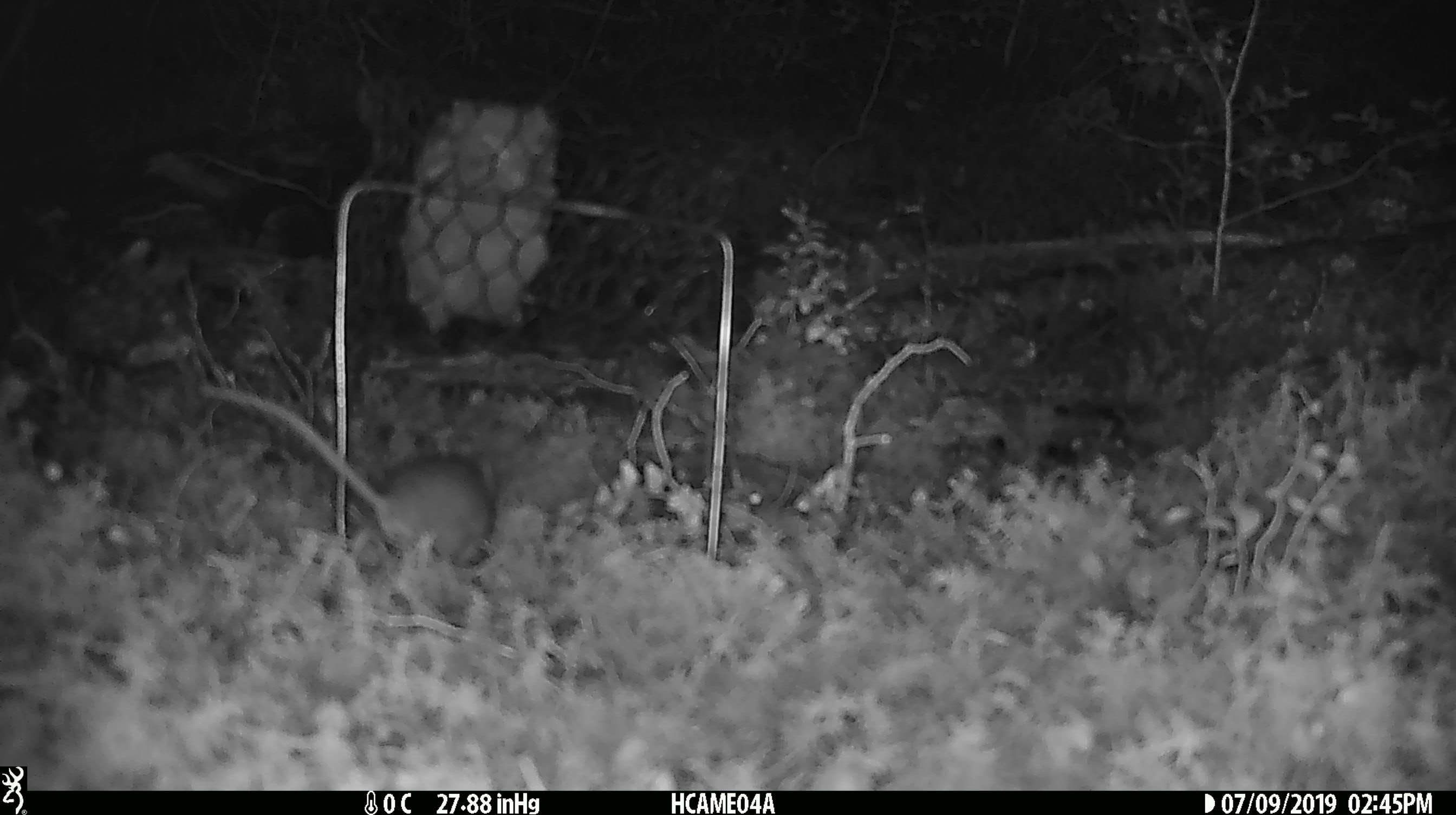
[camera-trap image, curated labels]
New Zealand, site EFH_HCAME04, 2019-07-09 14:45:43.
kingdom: Animalia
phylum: Chordata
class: Mammalia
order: Rodentia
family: Muridae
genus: Mus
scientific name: Mus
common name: mouse